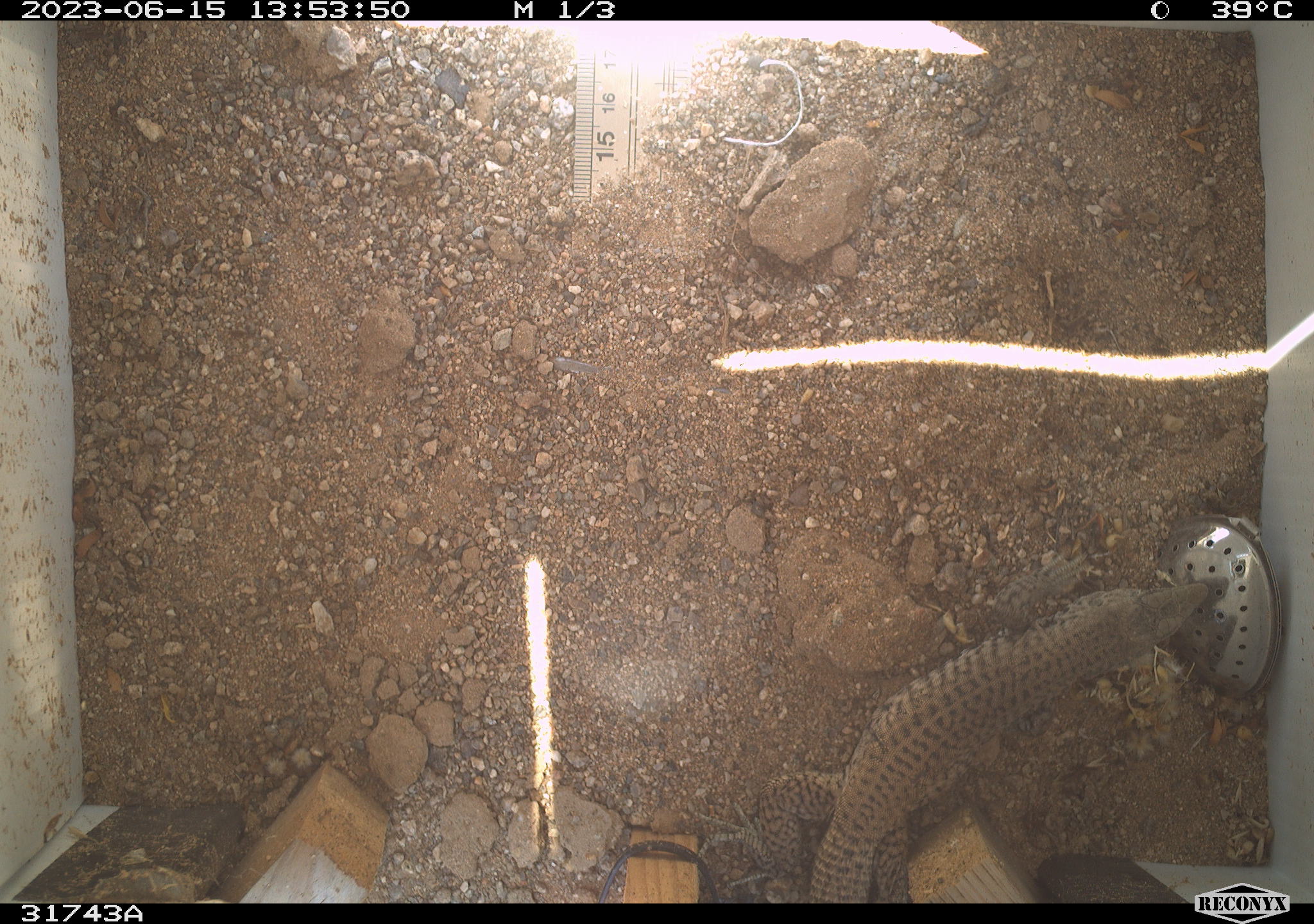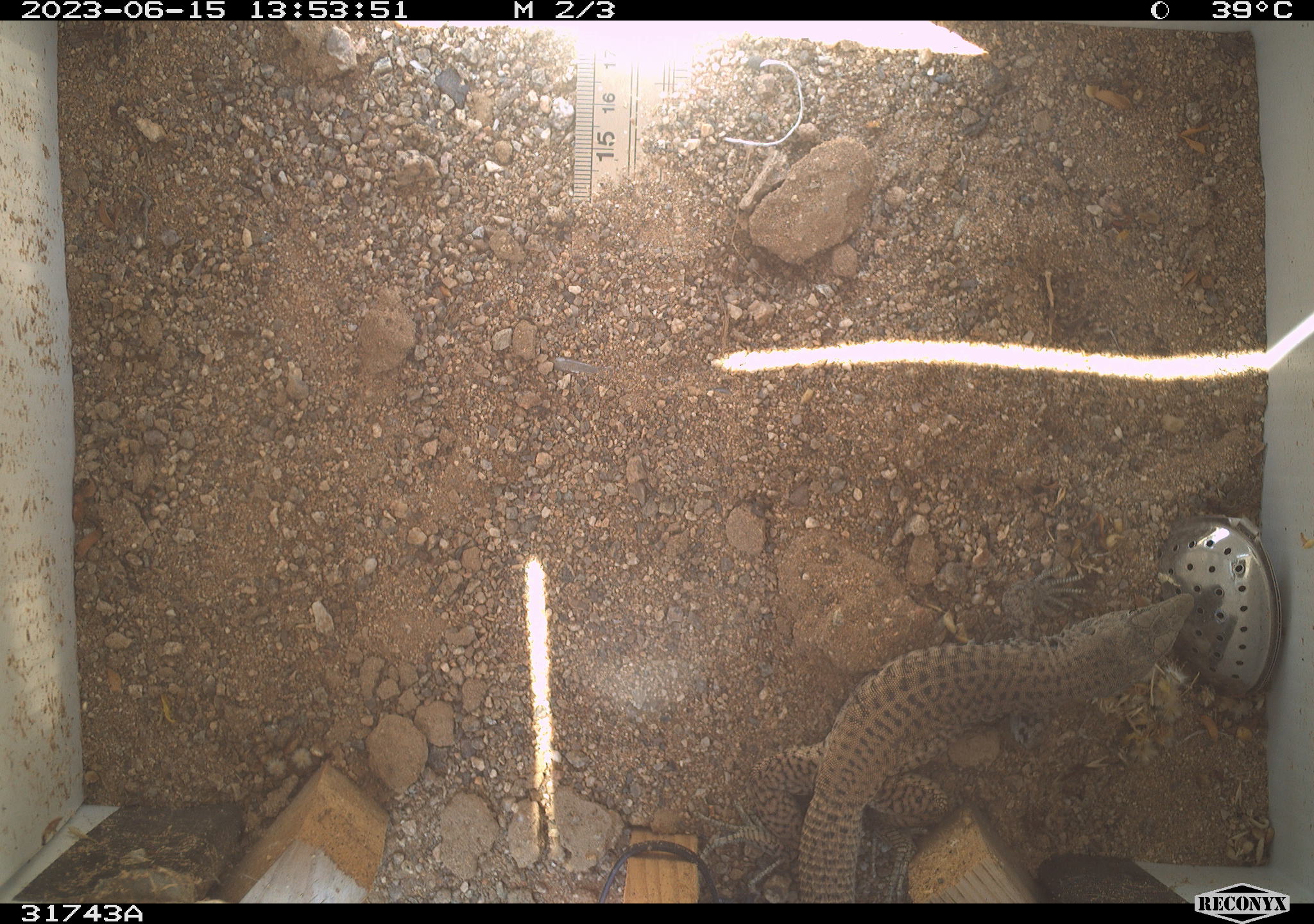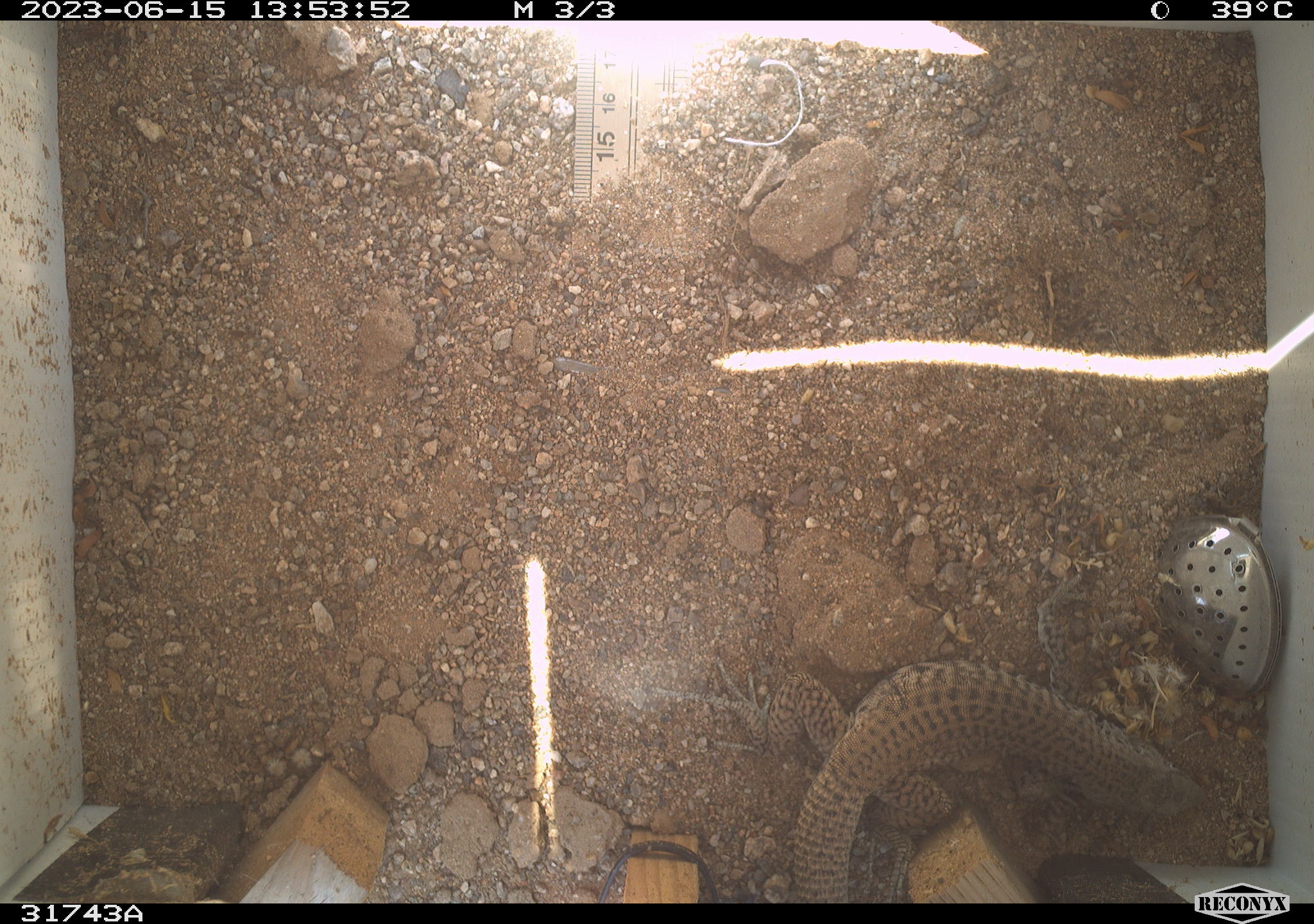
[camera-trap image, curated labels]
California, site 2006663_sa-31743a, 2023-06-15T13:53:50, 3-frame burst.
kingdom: Animalia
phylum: Chordata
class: Reptilia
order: Squamata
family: Teiidae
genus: Aspidoscelis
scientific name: Aspidoscelis tigris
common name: western whiptail